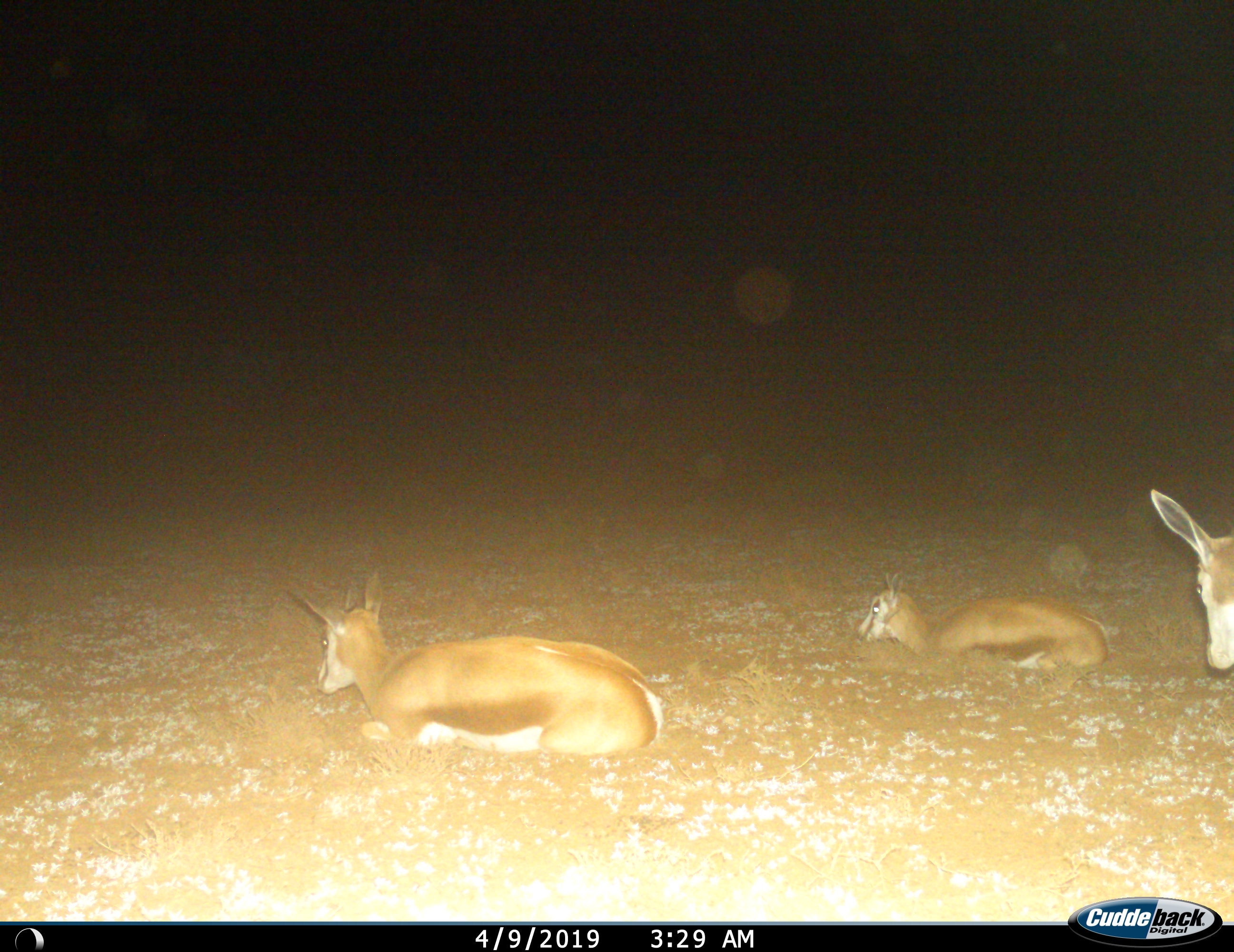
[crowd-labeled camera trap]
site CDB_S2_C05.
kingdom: Animalia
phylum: Chordata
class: Mammalia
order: Artiodactyla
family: Bovidae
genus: Antidorcas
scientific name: Antidorcas marsupialis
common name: springbok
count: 3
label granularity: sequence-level